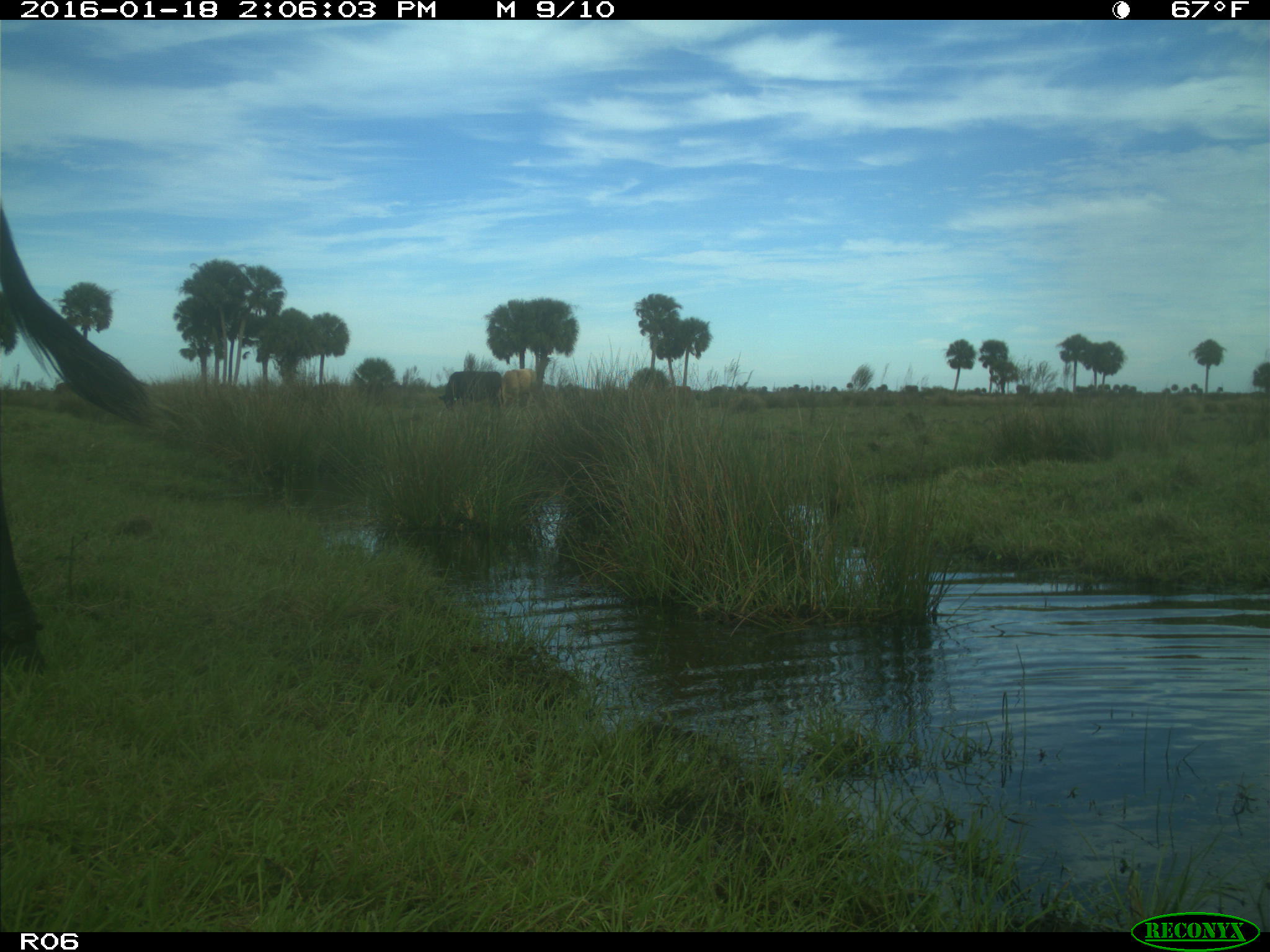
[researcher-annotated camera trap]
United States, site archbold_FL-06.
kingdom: Animalia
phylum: Chordata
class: Mammalia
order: Artiodactyla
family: Bovidae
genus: Bos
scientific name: Bos taurus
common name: domestic cow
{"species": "Bos taurus (domestic cow)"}